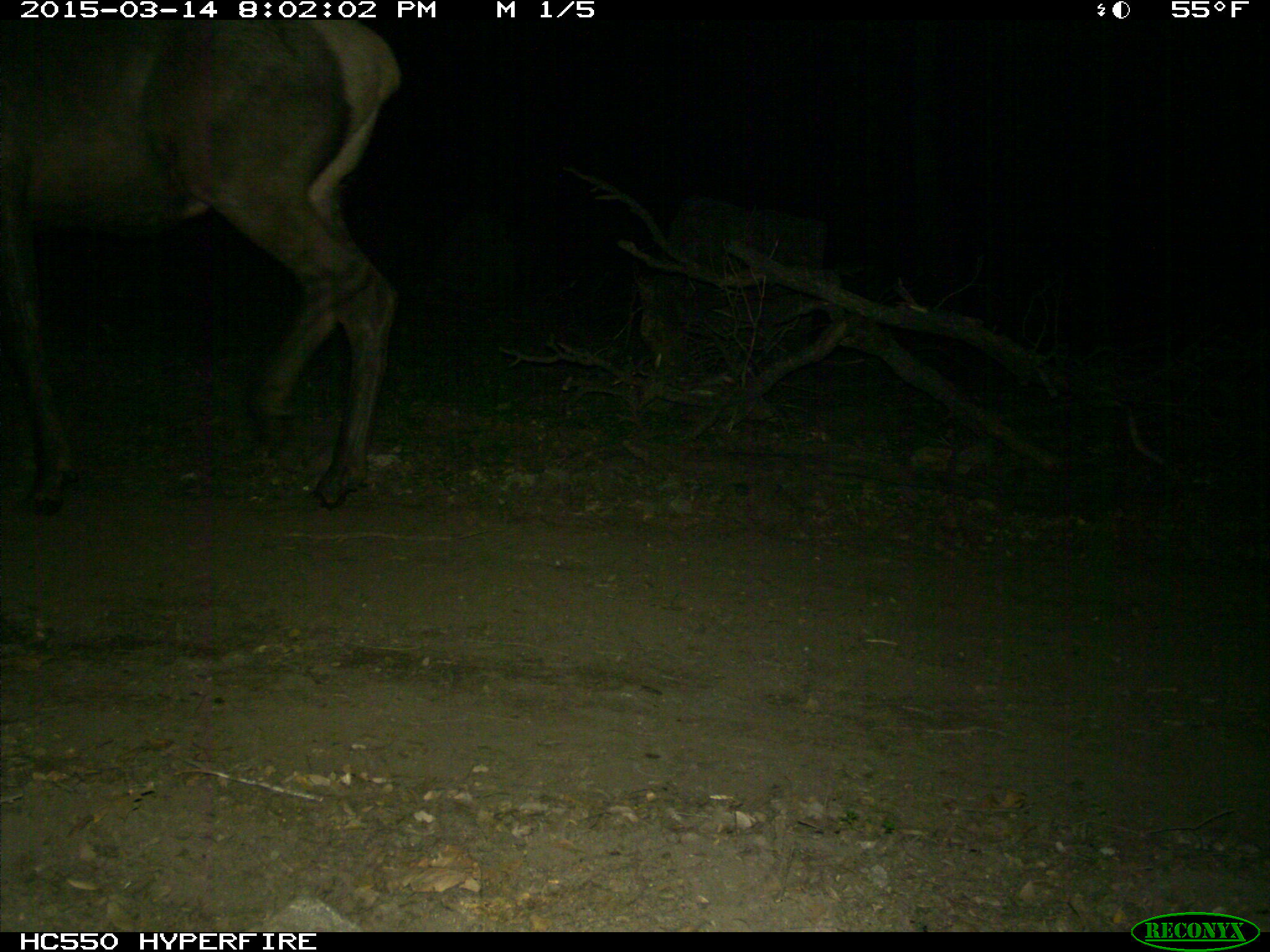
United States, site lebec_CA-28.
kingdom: Animalia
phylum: Chordata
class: Mammalia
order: Artiodactyla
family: Cervidae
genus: Cervus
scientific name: Cervus canadensis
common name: elk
Cervus canadensis (elk).